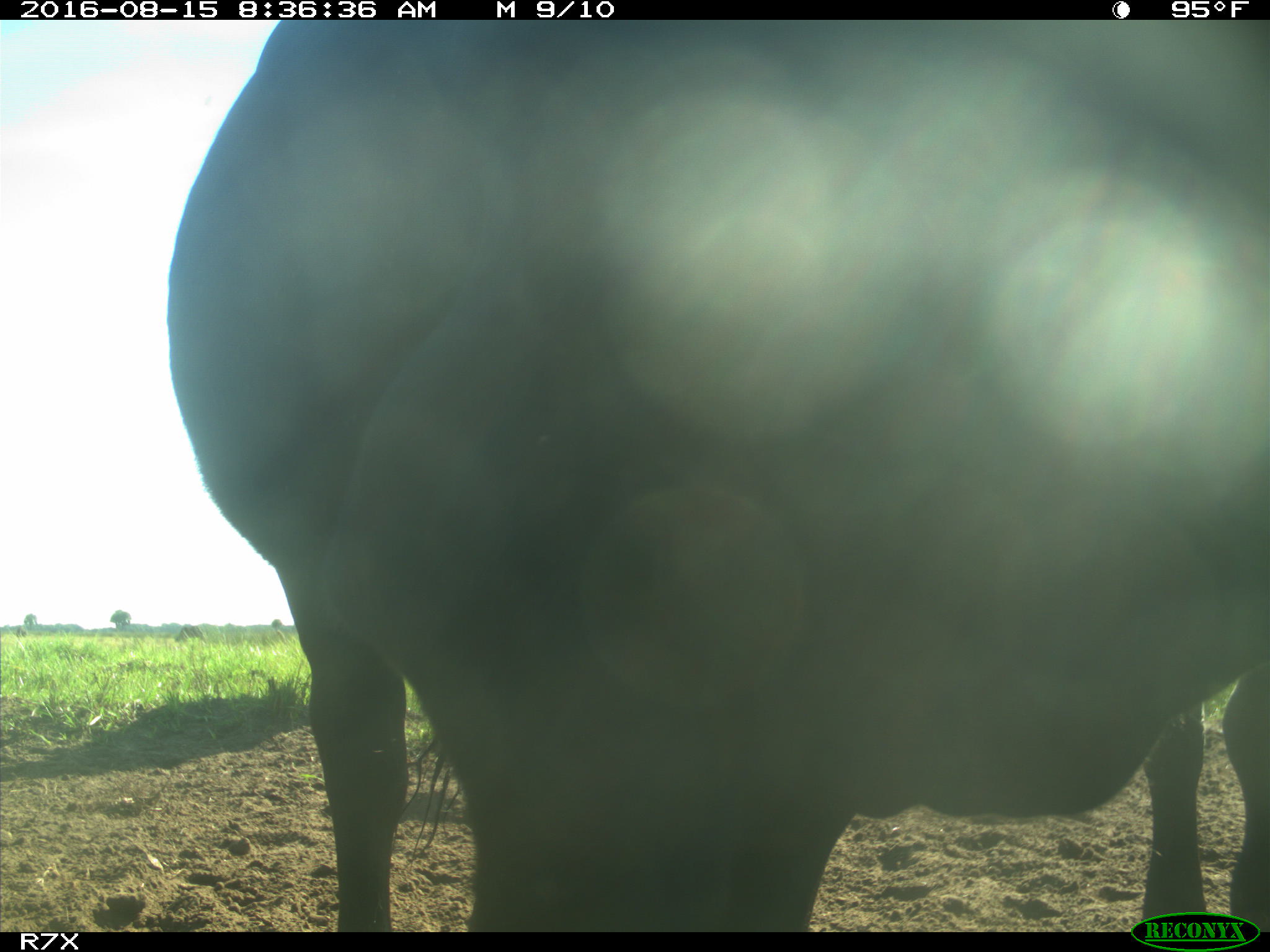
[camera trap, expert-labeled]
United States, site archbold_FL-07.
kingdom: Animalia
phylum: Chordata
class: Mammalia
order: Artiodactyla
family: Bovidae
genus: Bos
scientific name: Bos taurus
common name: domestic cow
Bos taurus (domestic cow).